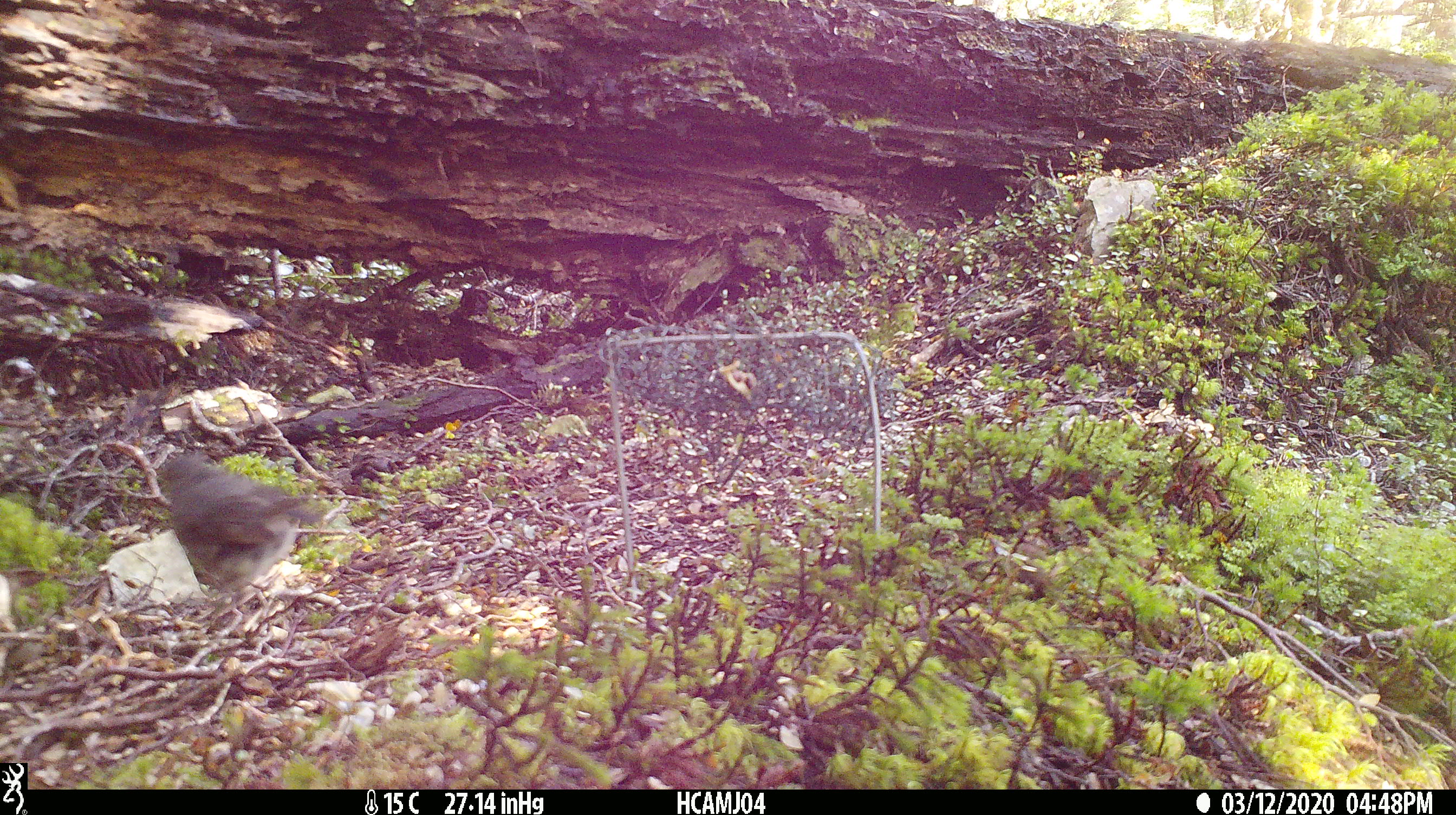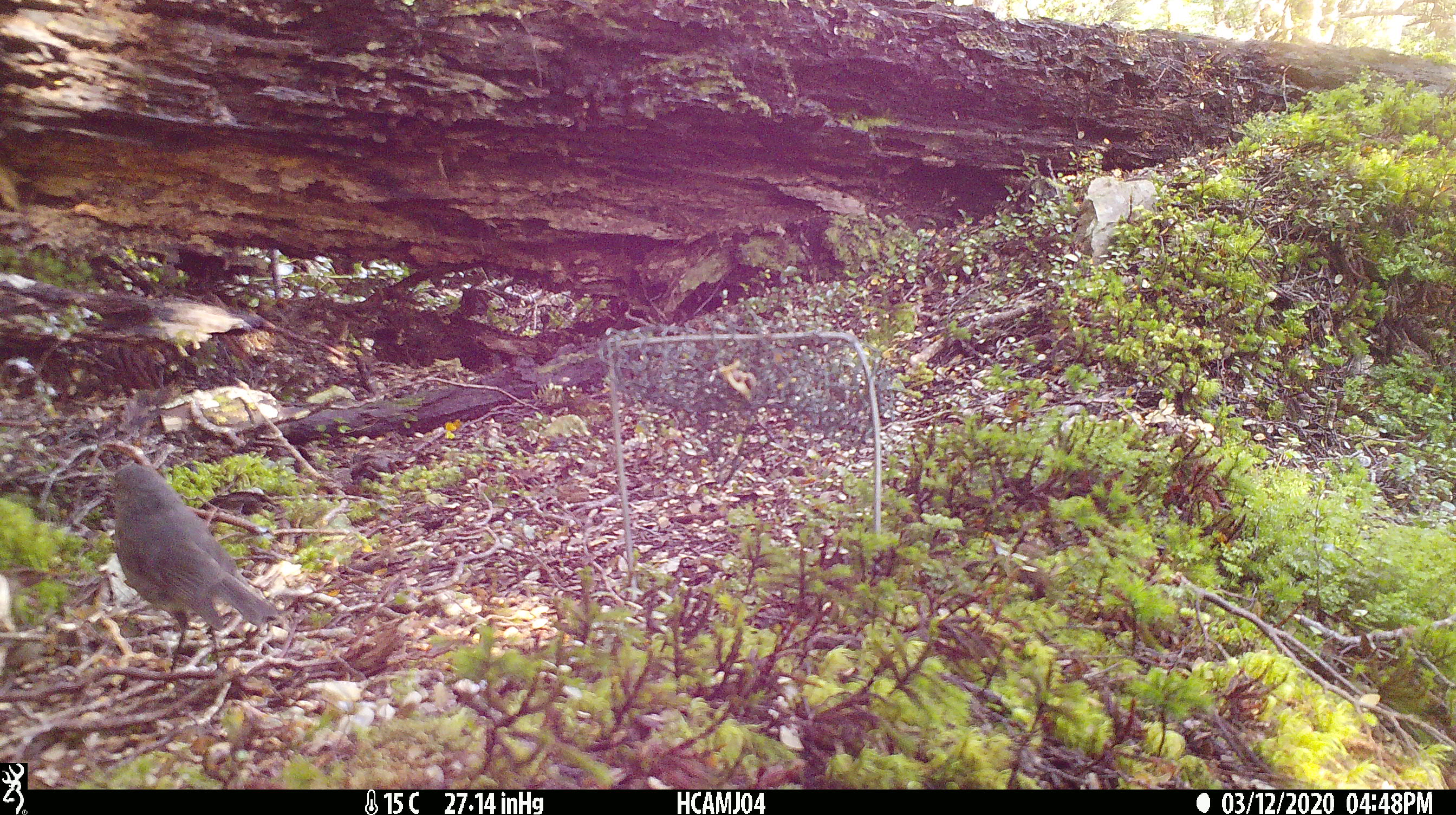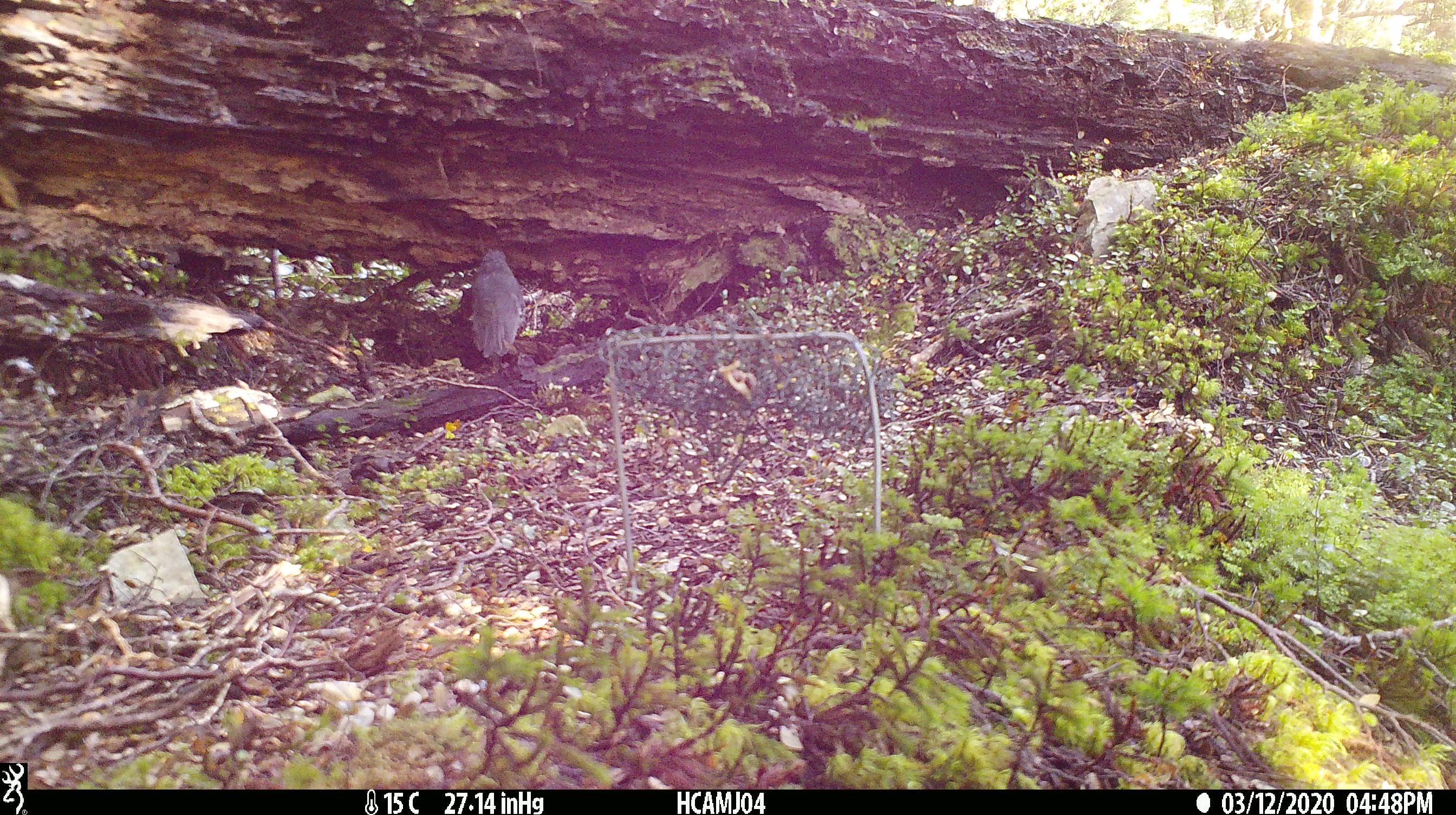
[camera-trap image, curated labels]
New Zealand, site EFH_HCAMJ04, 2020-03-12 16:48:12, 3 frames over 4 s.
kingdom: Animalia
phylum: Chordata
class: Aves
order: Passeriformes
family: Petroicidae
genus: Petroica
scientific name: Petroica australis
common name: new zealand robin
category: robin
Robin (new zealand robin) (Petroica australis).